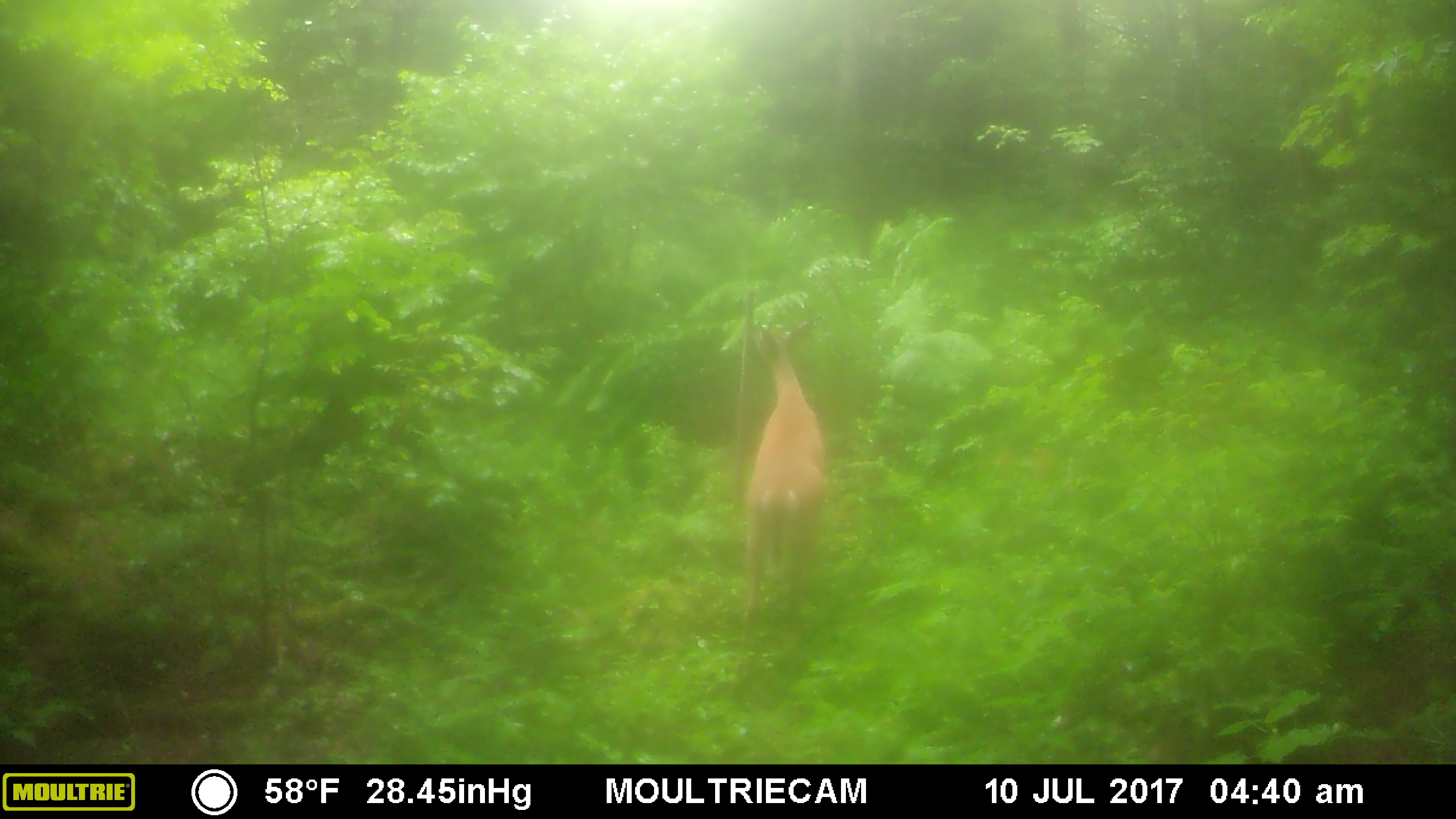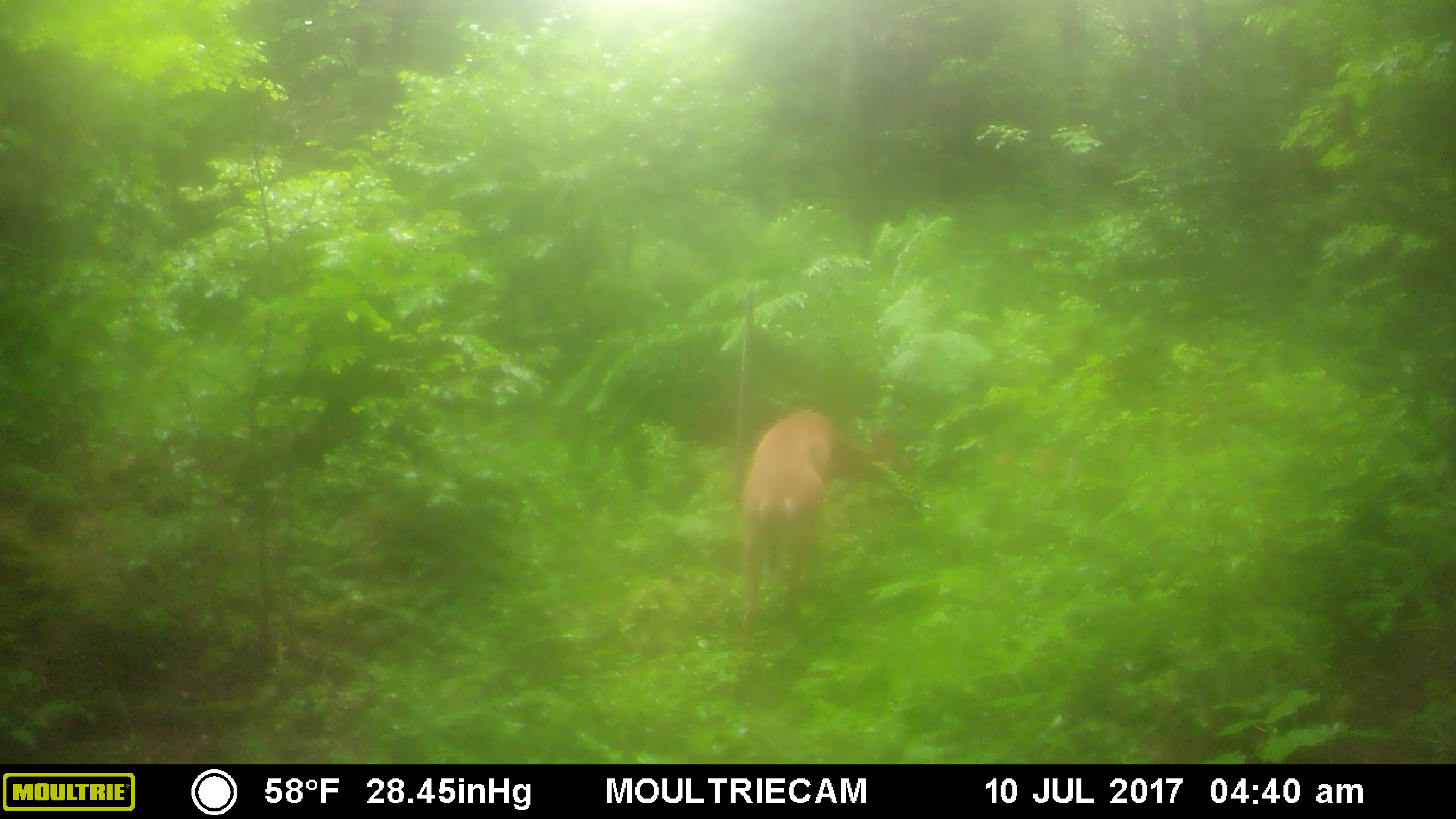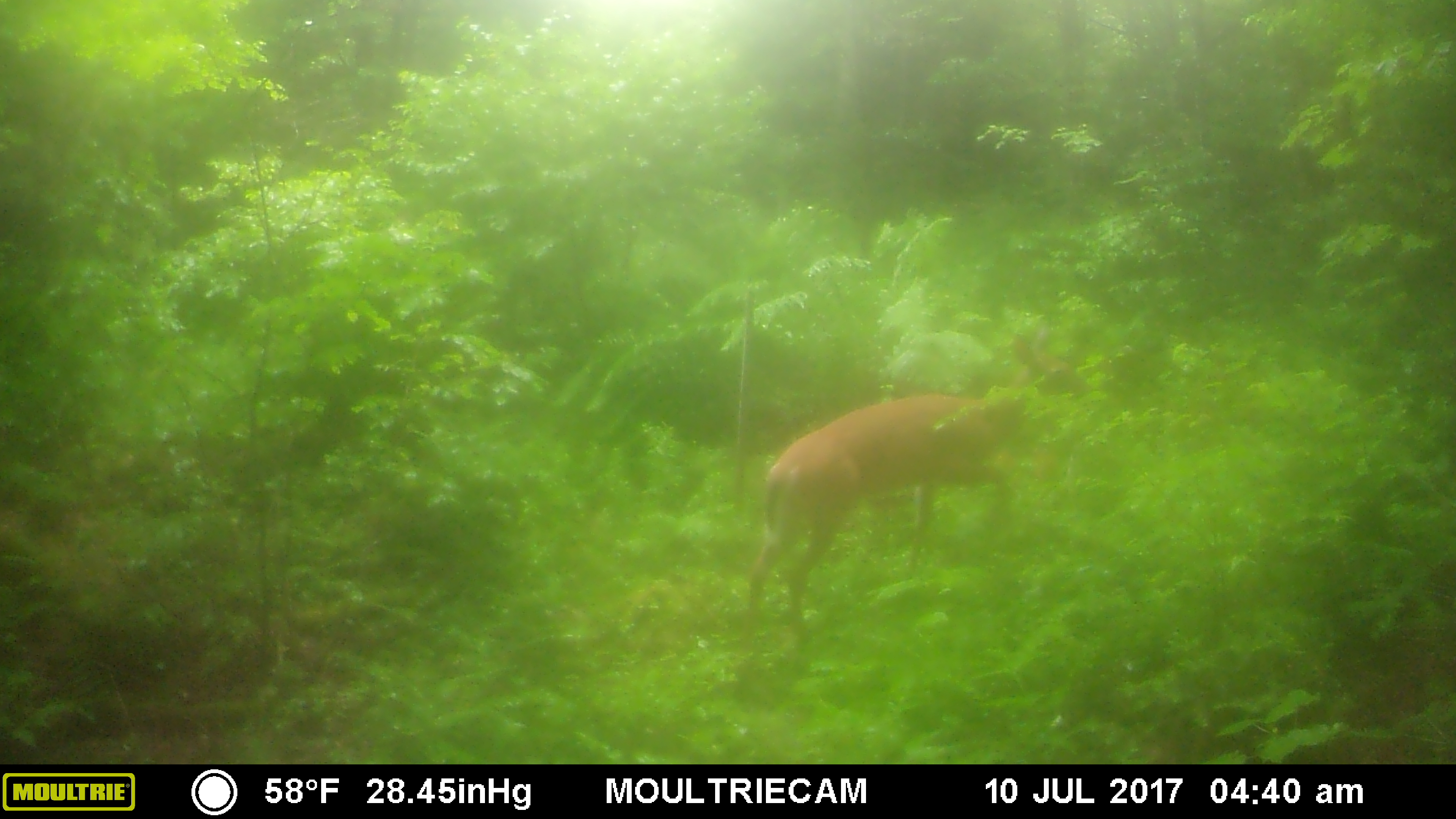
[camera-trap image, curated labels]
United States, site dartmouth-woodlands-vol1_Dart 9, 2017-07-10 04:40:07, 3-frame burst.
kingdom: Animalia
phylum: Chordata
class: Mammalia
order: Artiodactyla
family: Cervidae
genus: Odocoileus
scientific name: Odocoileus virginianus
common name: white-tailed deer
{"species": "white-tailed deer (Odocoileus virginianus)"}